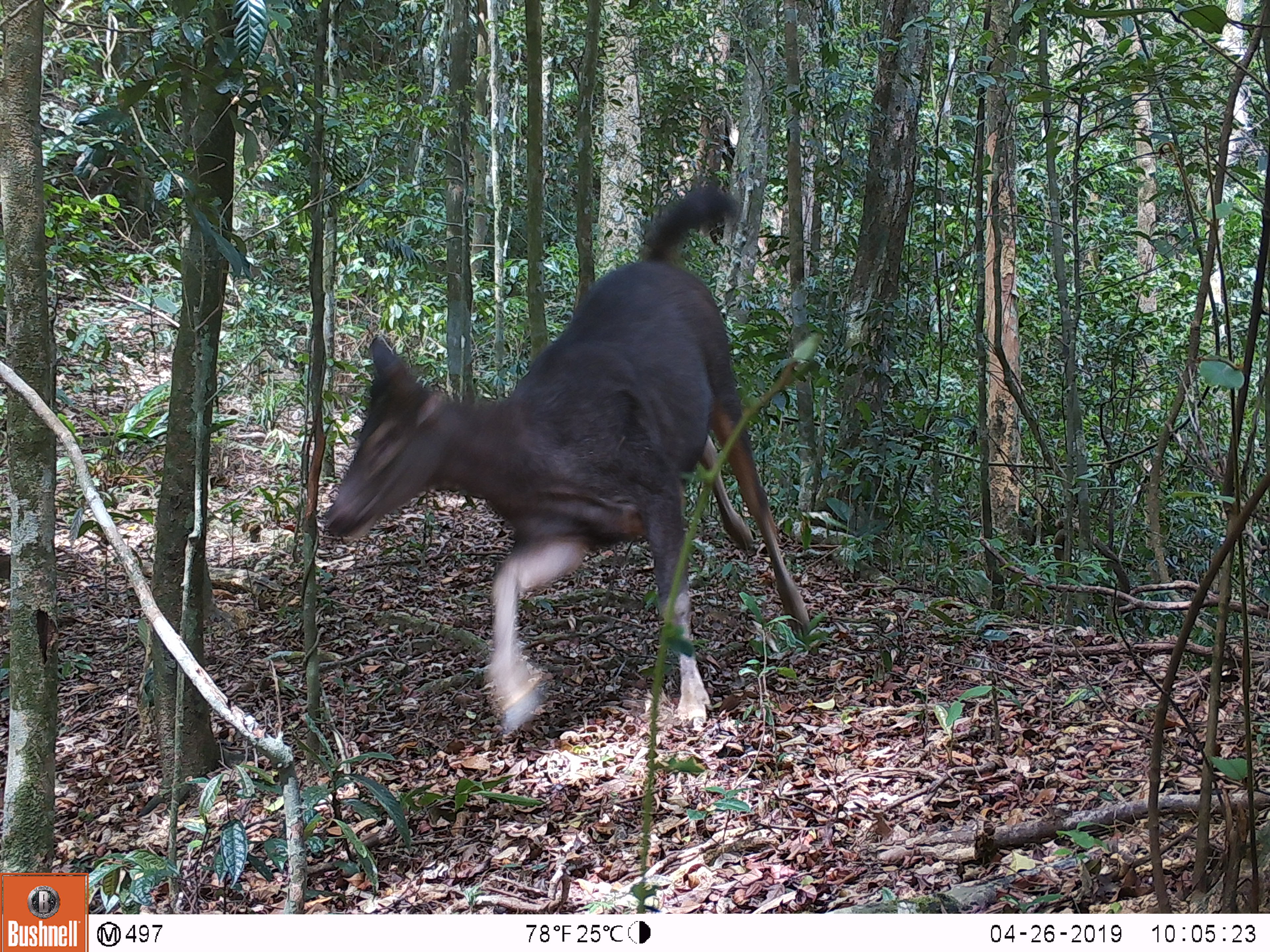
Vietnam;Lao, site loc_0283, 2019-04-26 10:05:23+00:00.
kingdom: Animalia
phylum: Chordata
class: Mammalia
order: Artiodactyla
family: Cervidae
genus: Rusa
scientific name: Rusa unicolor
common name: sambar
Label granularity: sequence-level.